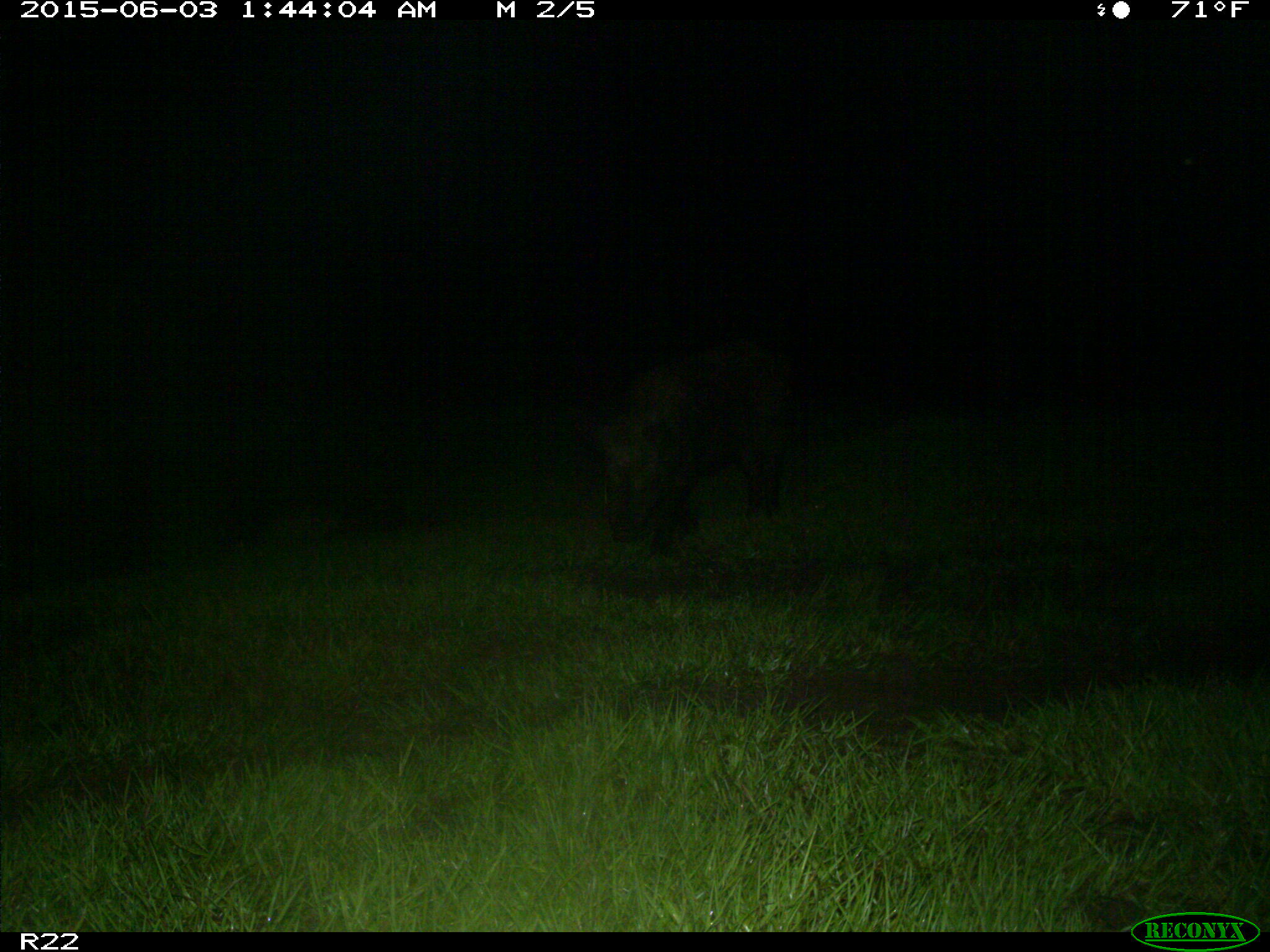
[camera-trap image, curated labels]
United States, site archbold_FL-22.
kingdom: Animalia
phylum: Chordata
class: Mammalia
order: Artiodactyla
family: Bovidae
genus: Bos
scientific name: Bos taurus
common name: domestic cow